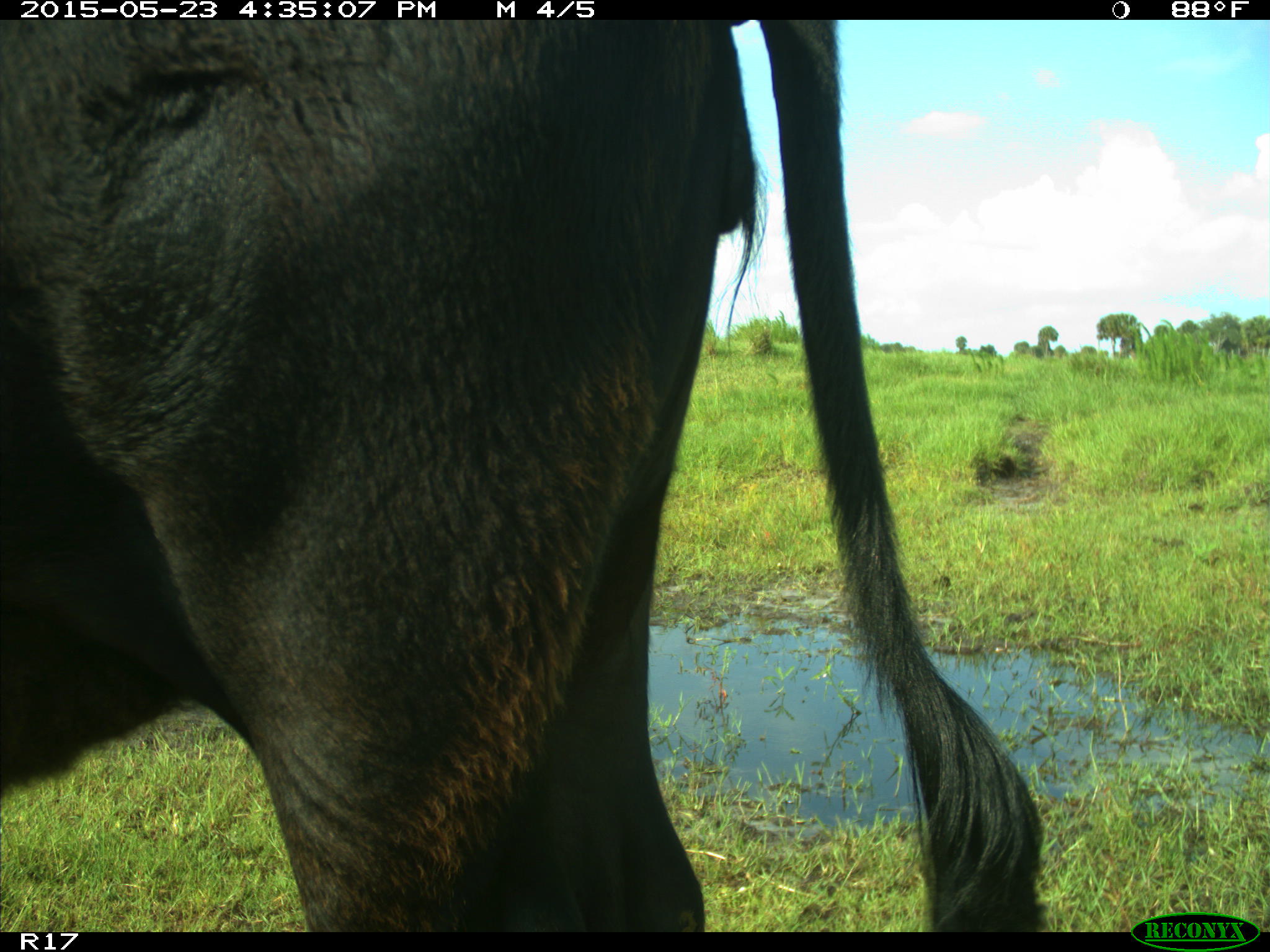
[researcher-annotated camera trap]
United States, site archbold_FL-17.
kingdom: Animalia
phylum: Chordata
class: Mammalia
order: Artiodactyla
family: Bovidae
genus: Bos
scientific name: Bos taurus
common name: domestic cow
Bos taurus (domestic cow).